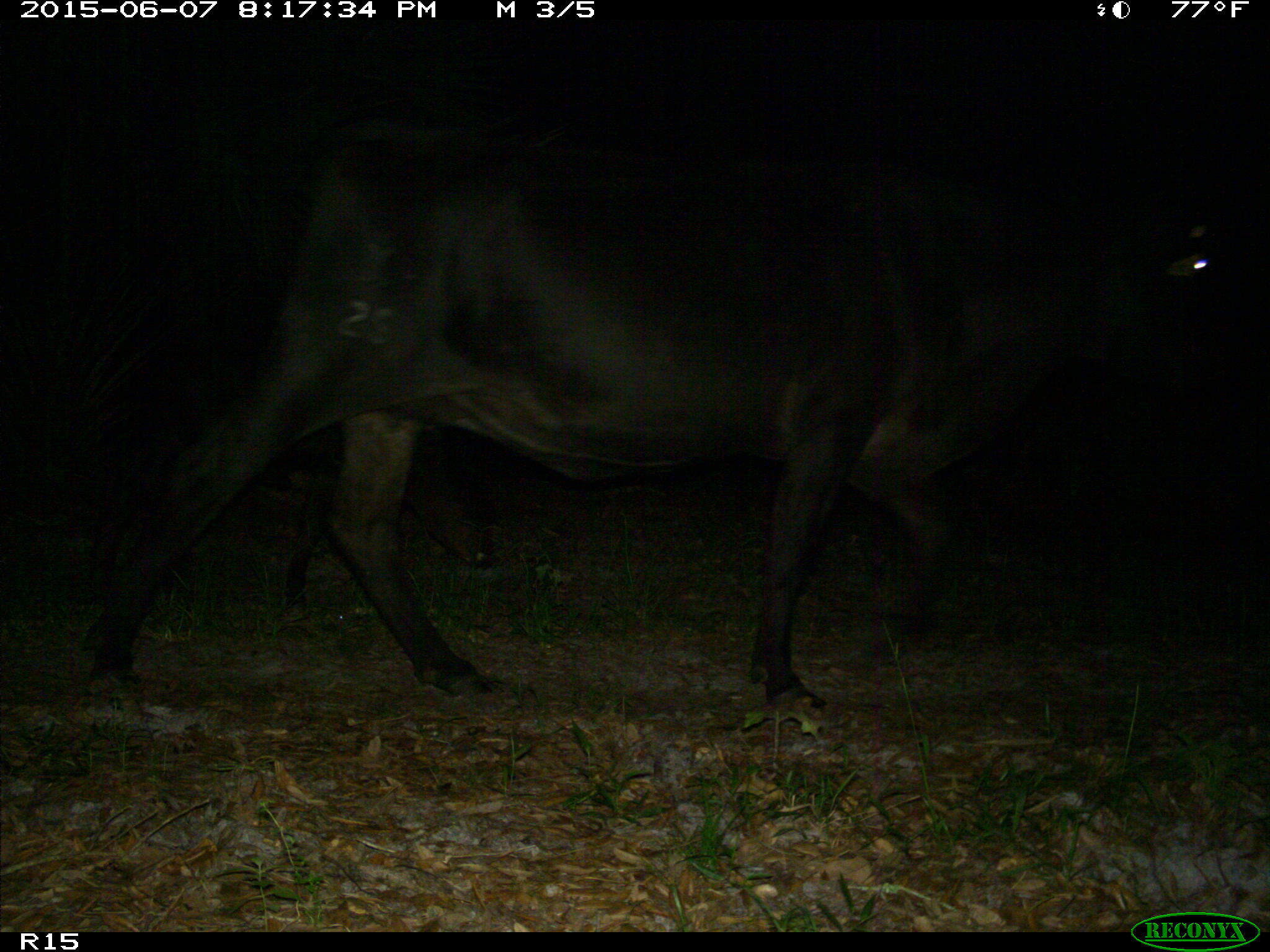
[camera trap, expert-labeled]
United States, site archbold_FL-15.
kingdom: Animalia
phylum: Chordata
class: Mammalia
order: Artiodactyla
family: Bovidae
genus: Bos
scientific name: Bos taurus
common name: domestic cow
Bos taurus (domestic cow).